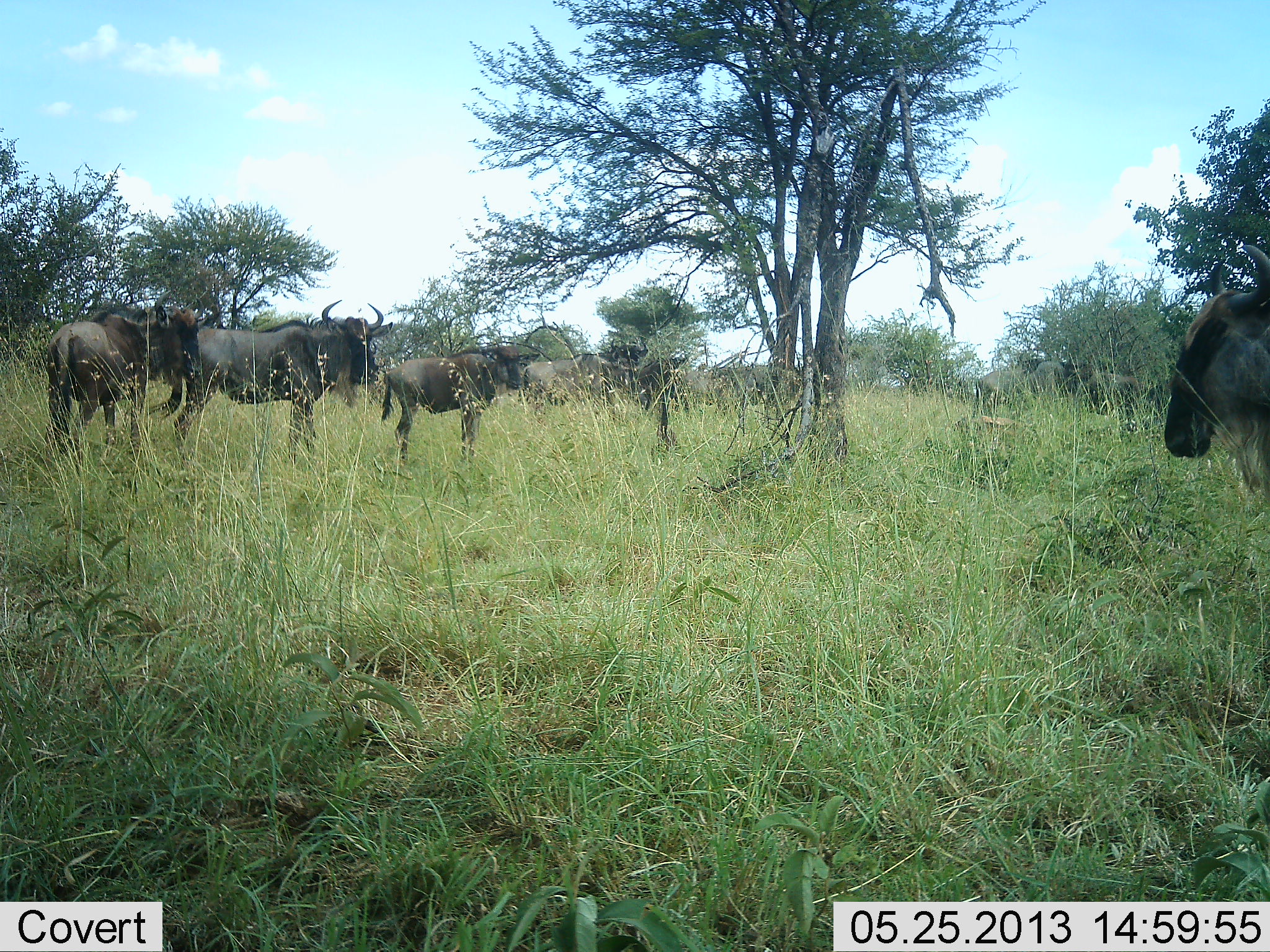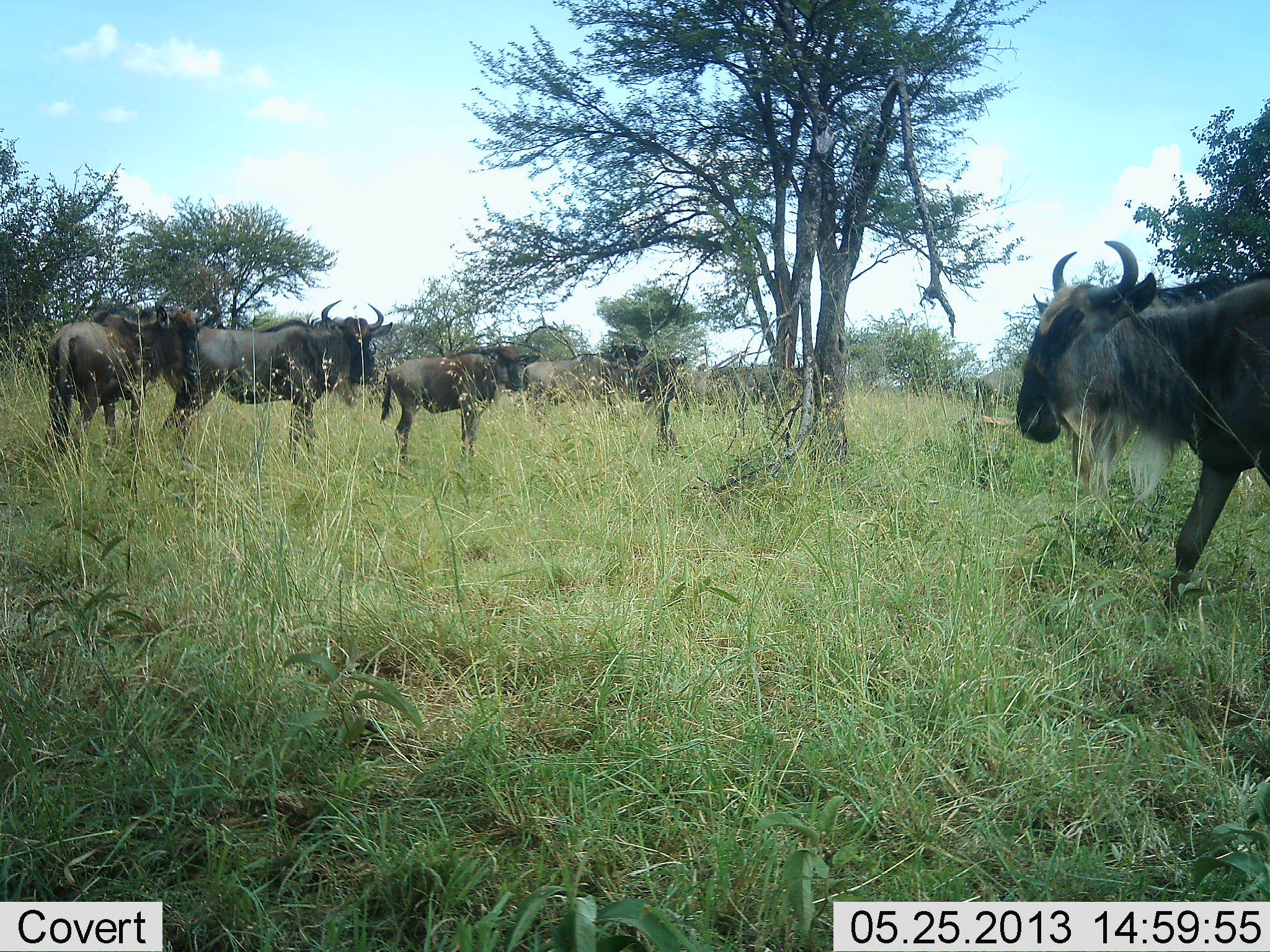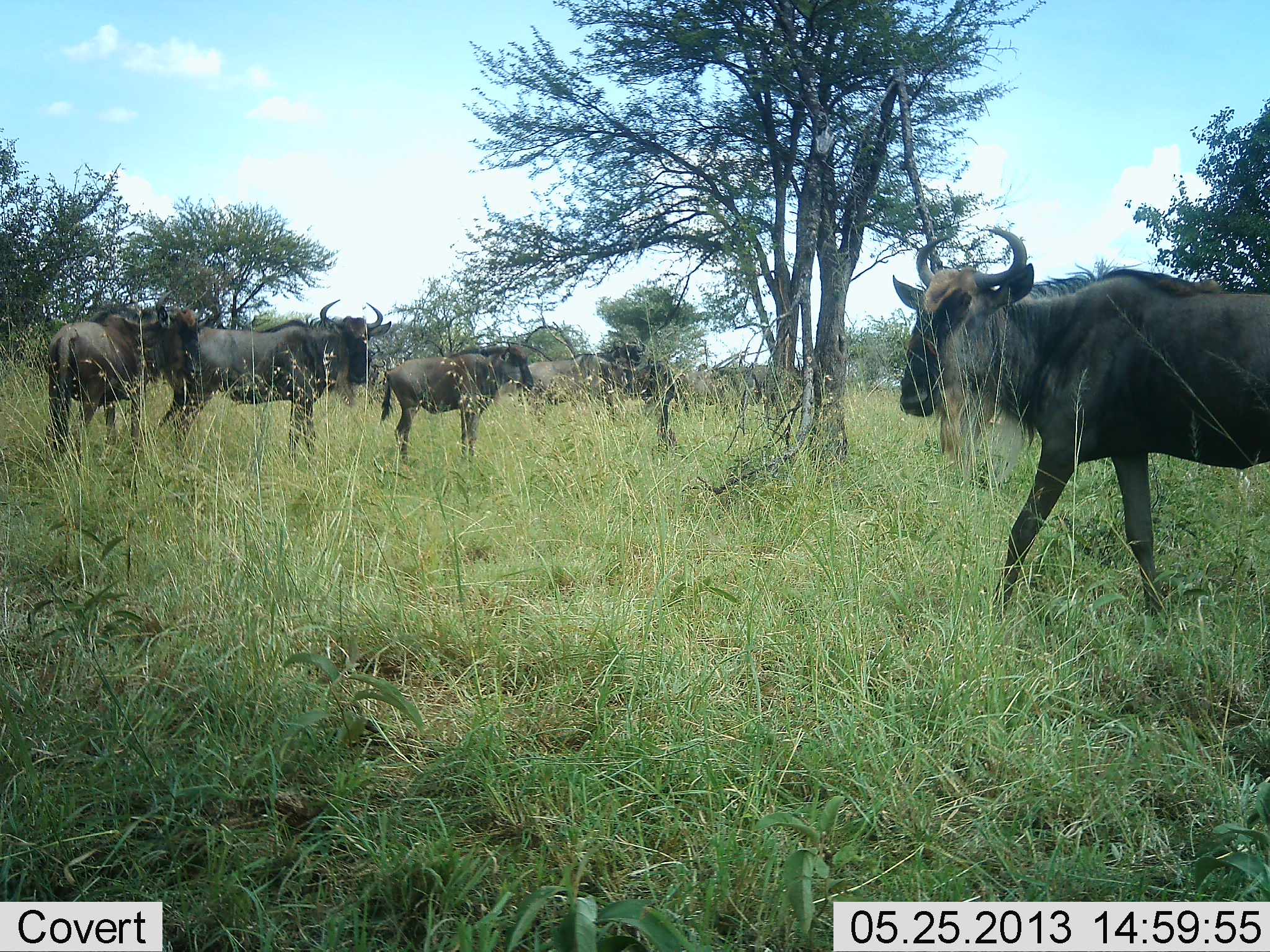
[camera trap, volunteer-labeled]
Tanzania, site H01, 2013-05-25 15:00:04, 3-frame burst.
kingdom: Animalia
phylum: Chordata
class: Mammalia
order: Artiodactyla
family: Bovidae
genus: Connochaetes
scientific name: Connochaetes taurinus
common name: blue wildebeest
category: wildebeest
Wildebeest (blue wildebeest) (Connochaetes taurinus), count 6. Behavior (volunteer vote fractions): standing 90%, resting 0%, moving 90%, interacting 0%. Young present (vote fraction): 20%. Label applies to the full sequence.